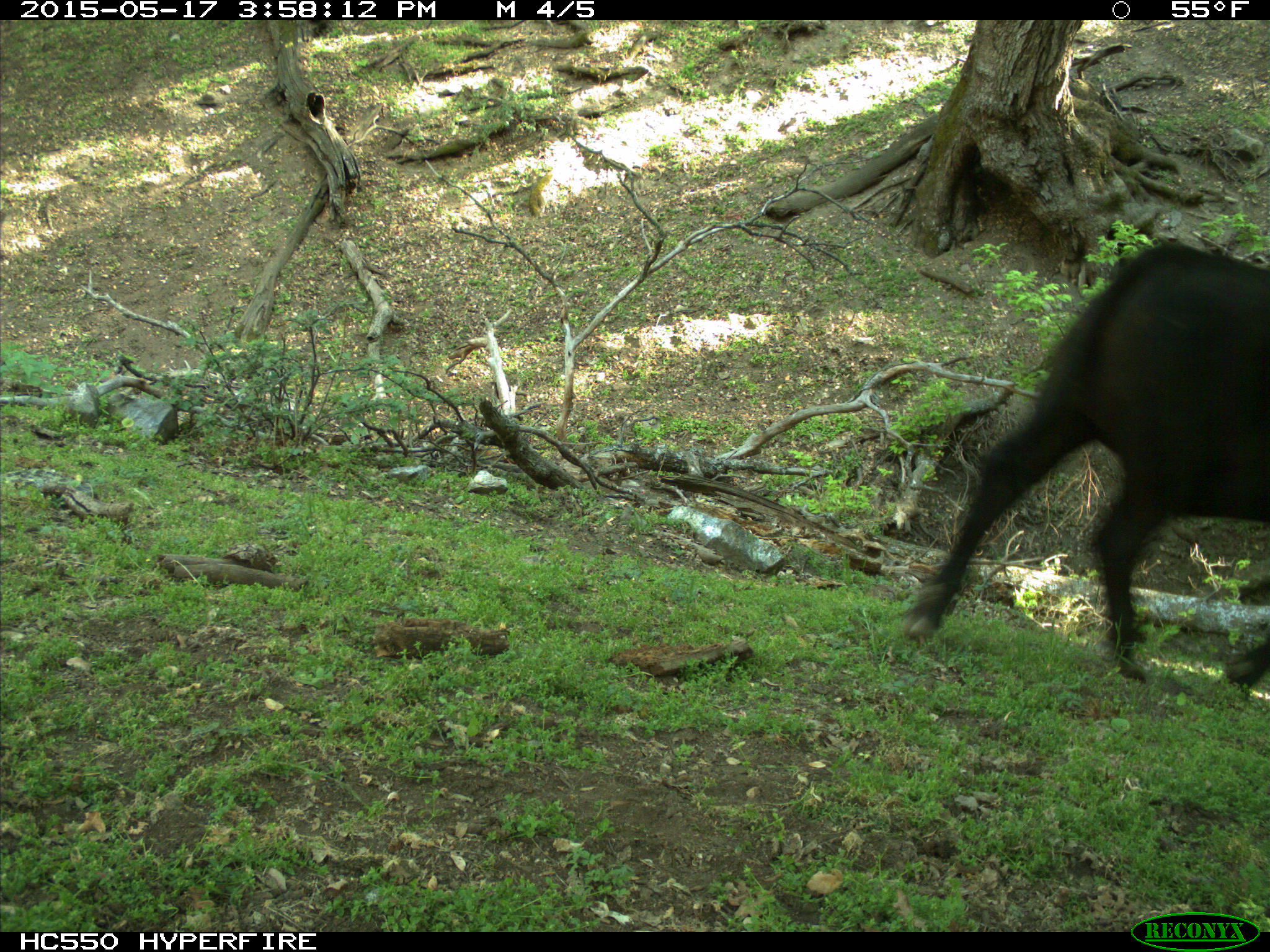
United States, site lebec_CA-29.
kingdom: Animalia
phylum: Chordata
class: Mammalia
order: Artiodactyla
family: Bovidae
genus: Bos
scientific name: Bos taurus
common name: domestic cow